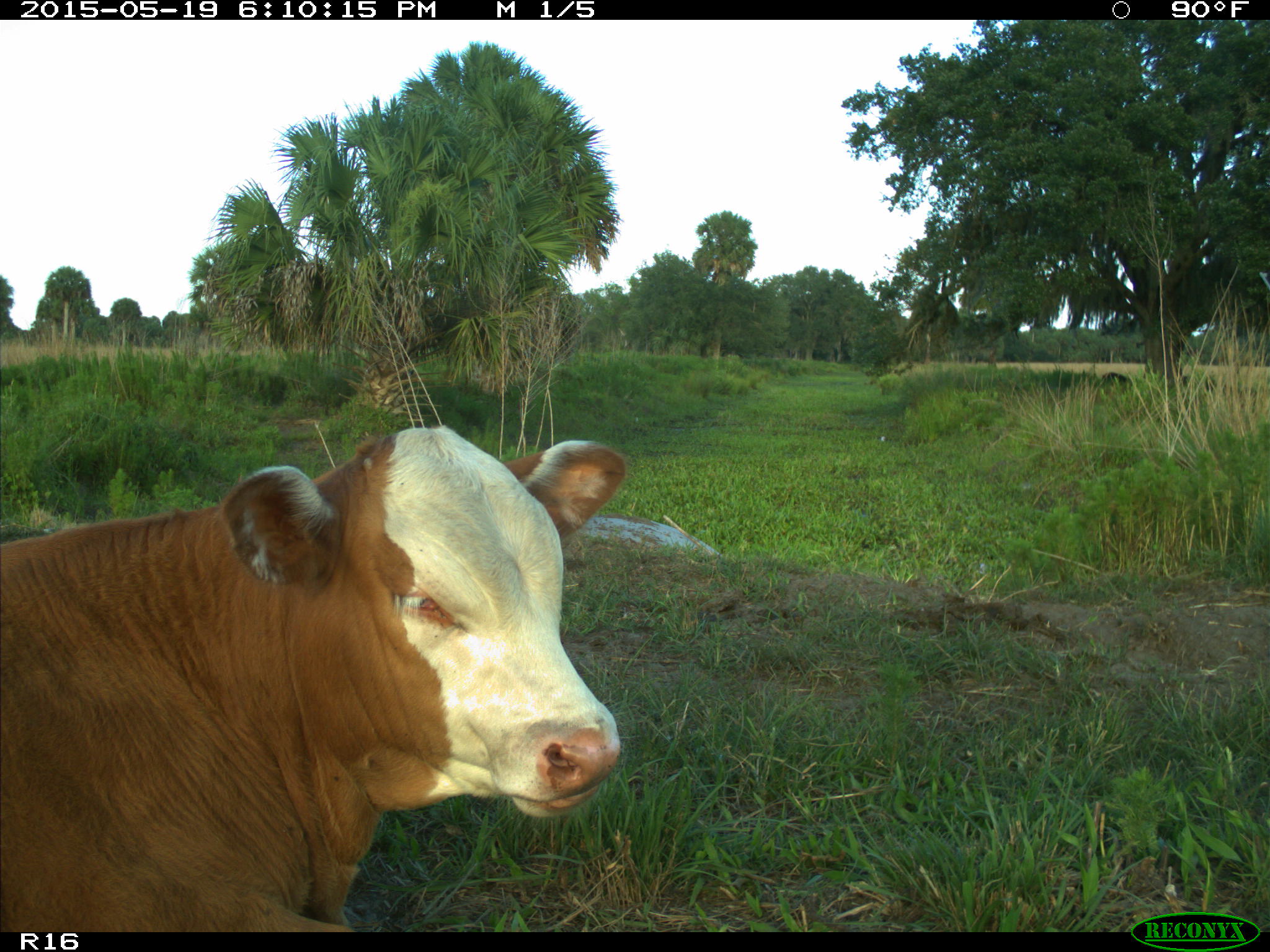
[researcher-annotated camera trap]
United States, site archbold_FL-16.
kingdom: Animalia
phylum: Chordata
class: Mammalia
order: Artiodactyla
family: Bovidae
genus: Bos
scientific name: Bos taurus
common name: domestic cow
Bos taurus (domestic cow).